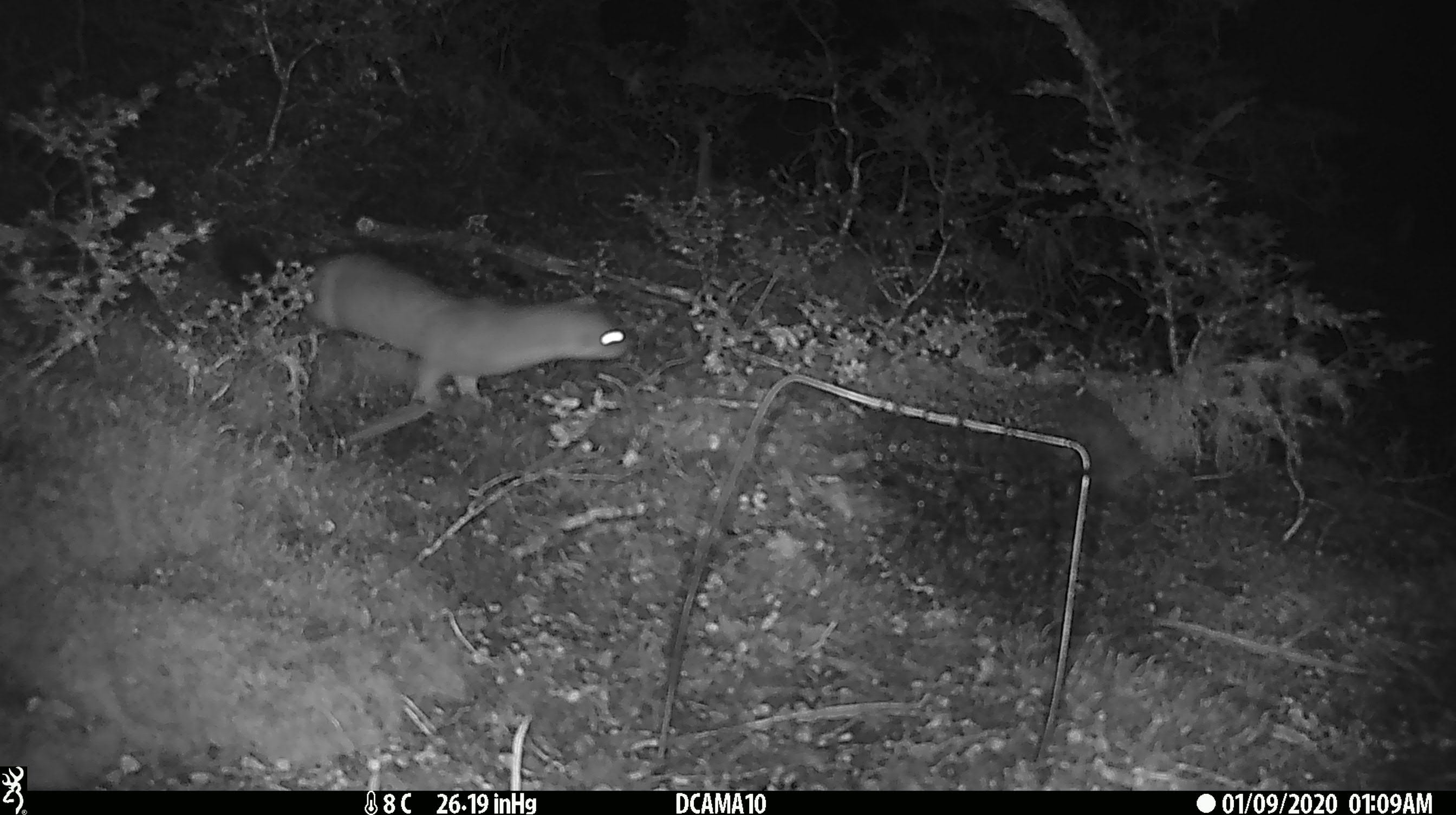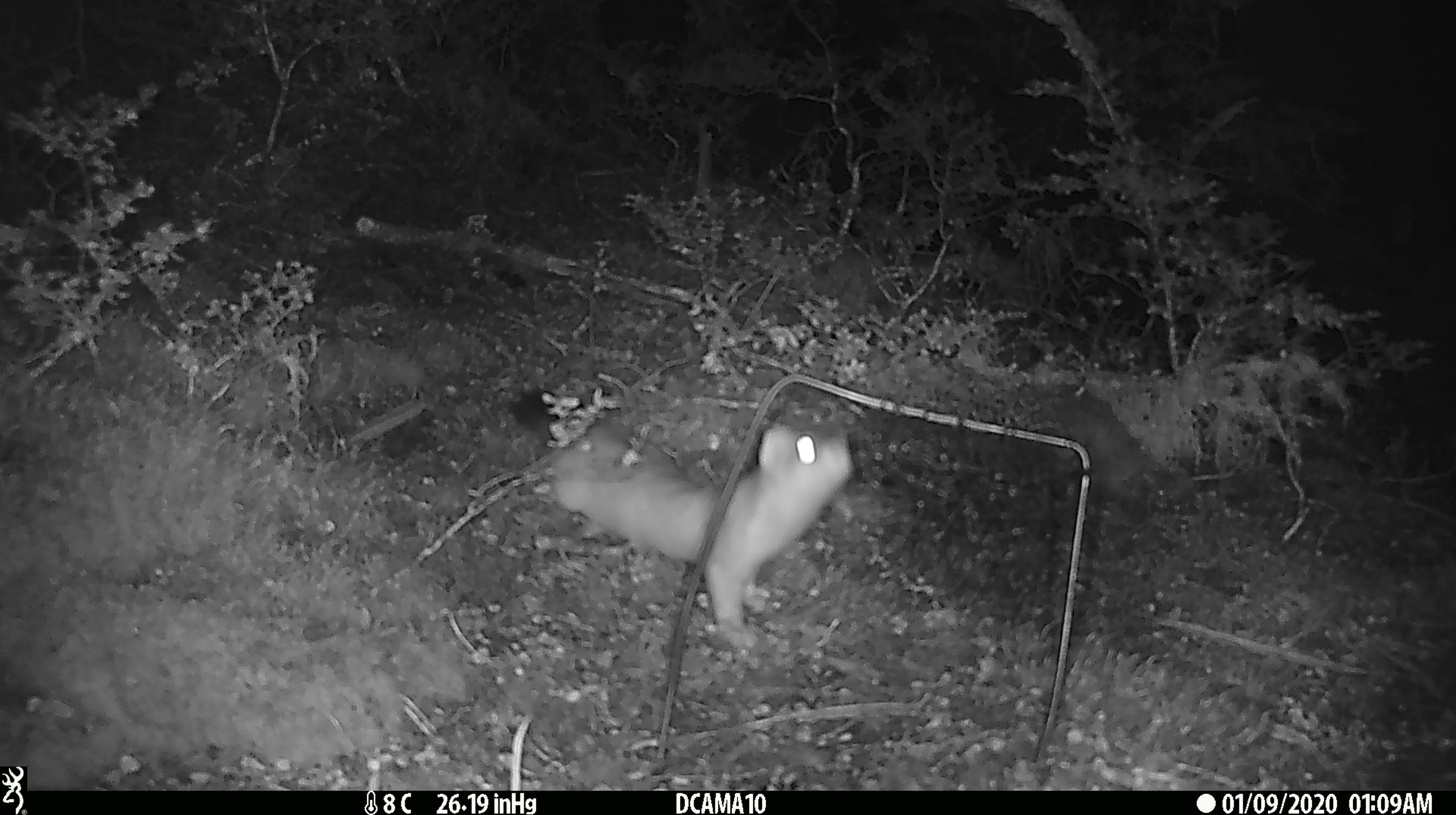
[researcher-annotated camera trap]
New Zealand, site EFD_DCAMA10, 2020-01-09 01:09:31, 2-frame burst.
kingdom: Animalia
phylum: Chordata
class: Mammalia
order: Carnivora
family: Mustelidae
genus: Mustela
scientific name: Mustela erminea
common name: stoat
Stoat (Mustela erminea).